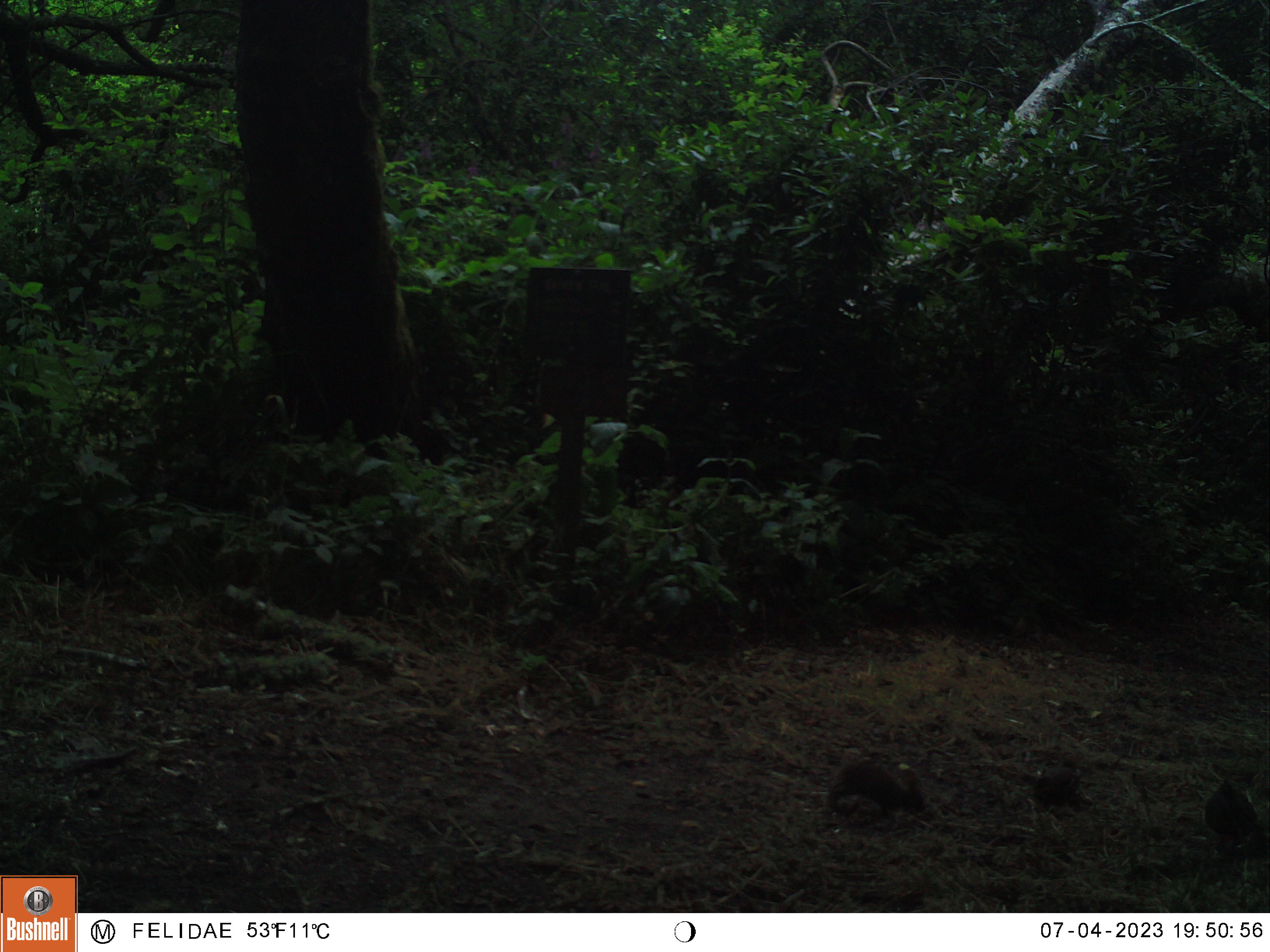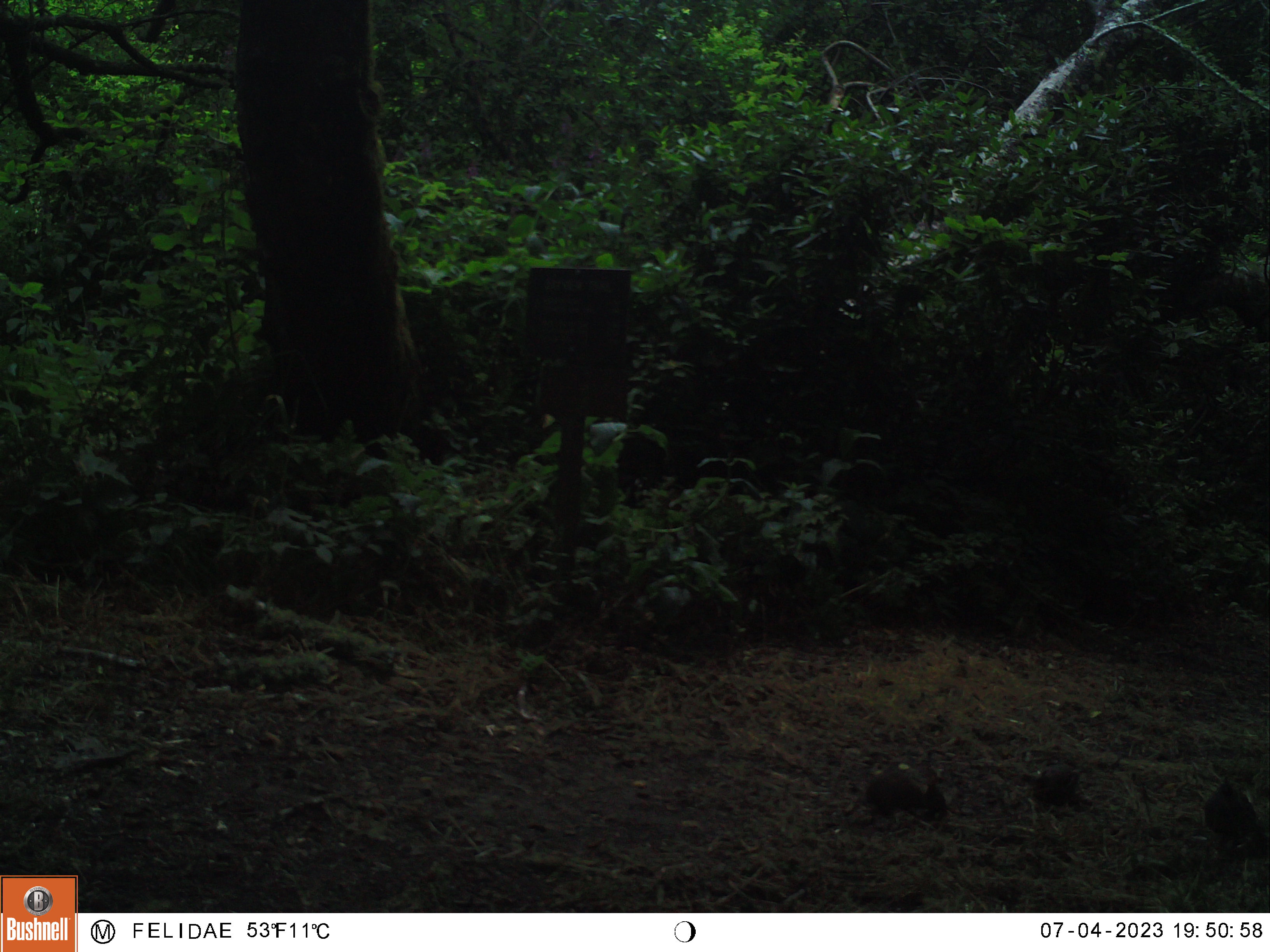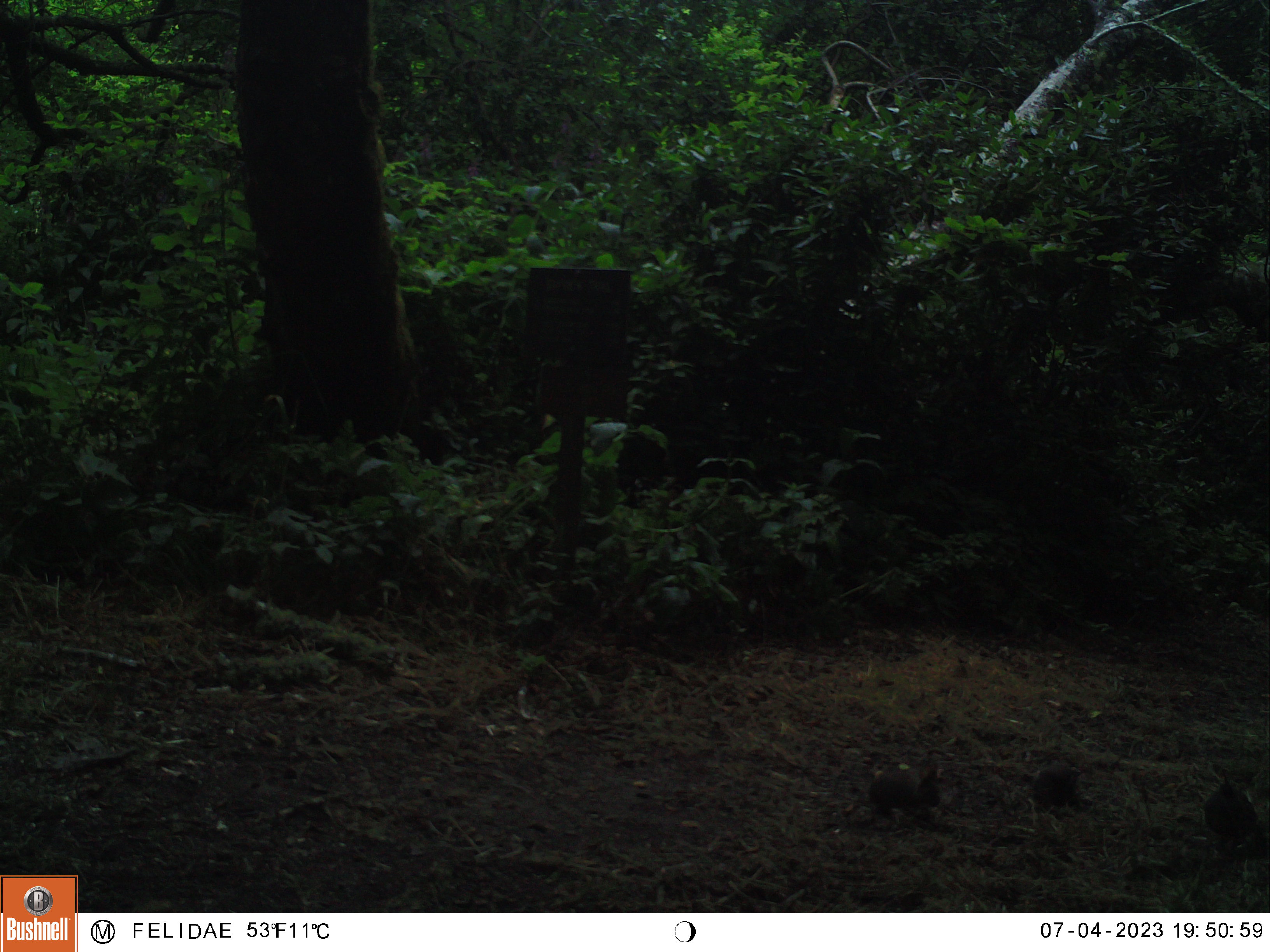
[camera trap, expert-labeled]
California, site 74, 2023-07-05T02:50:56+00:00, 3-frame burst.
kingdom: Animalia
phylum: Chordata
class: Mammalia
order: Lagomorpha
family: Leporidae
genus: Sylvilagus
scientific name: Sylvilagus bachmani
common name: brush rabbit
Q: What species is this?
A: Brush rabbit (Sylvilagus bachmani).